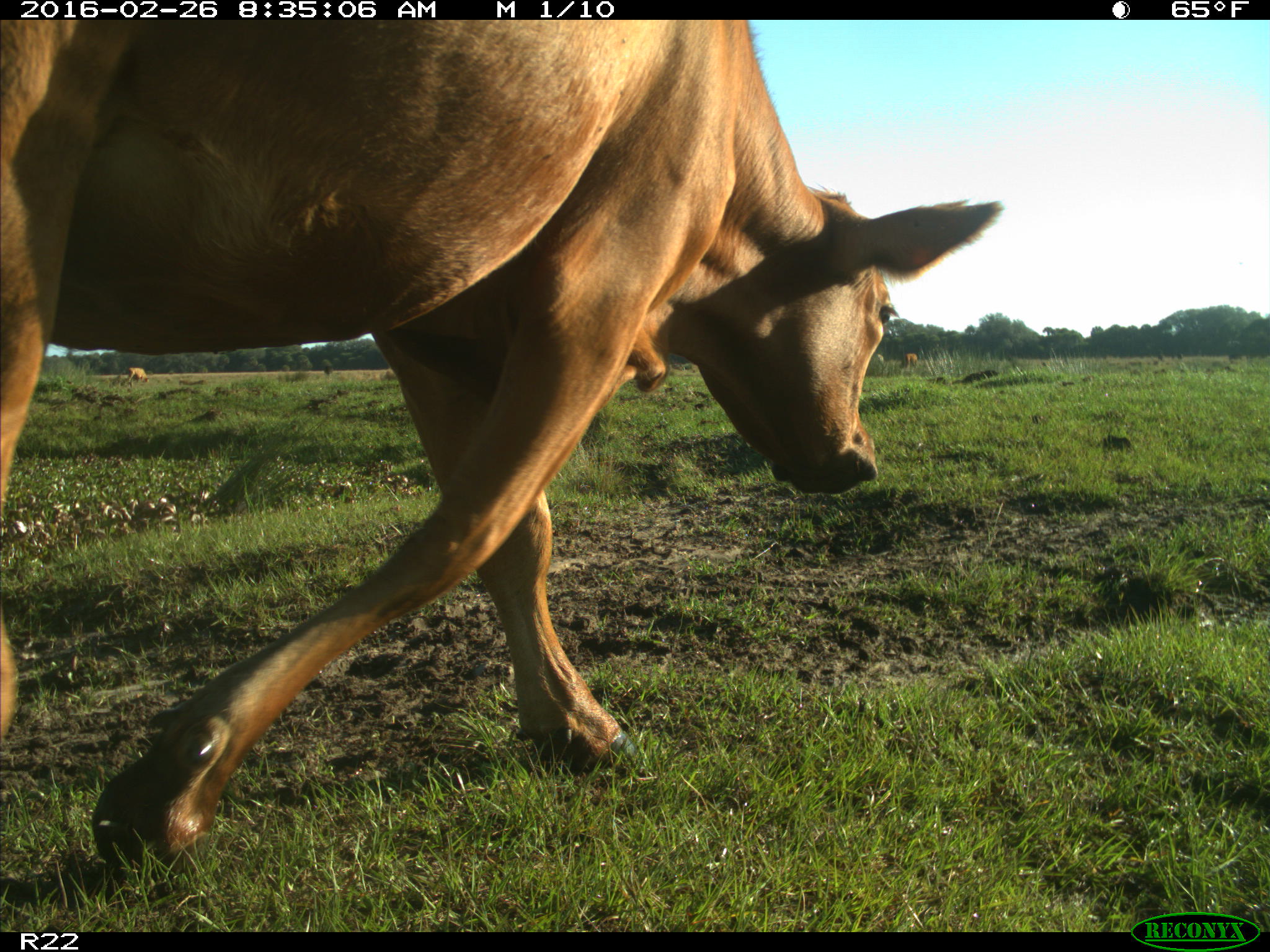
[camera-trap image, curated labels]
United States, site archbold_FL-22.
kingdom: Animalia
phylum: Chordata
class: Mammalia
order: Artiodactyla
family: Bovidae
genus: Bos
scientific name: Bos taurus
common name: domestic cow